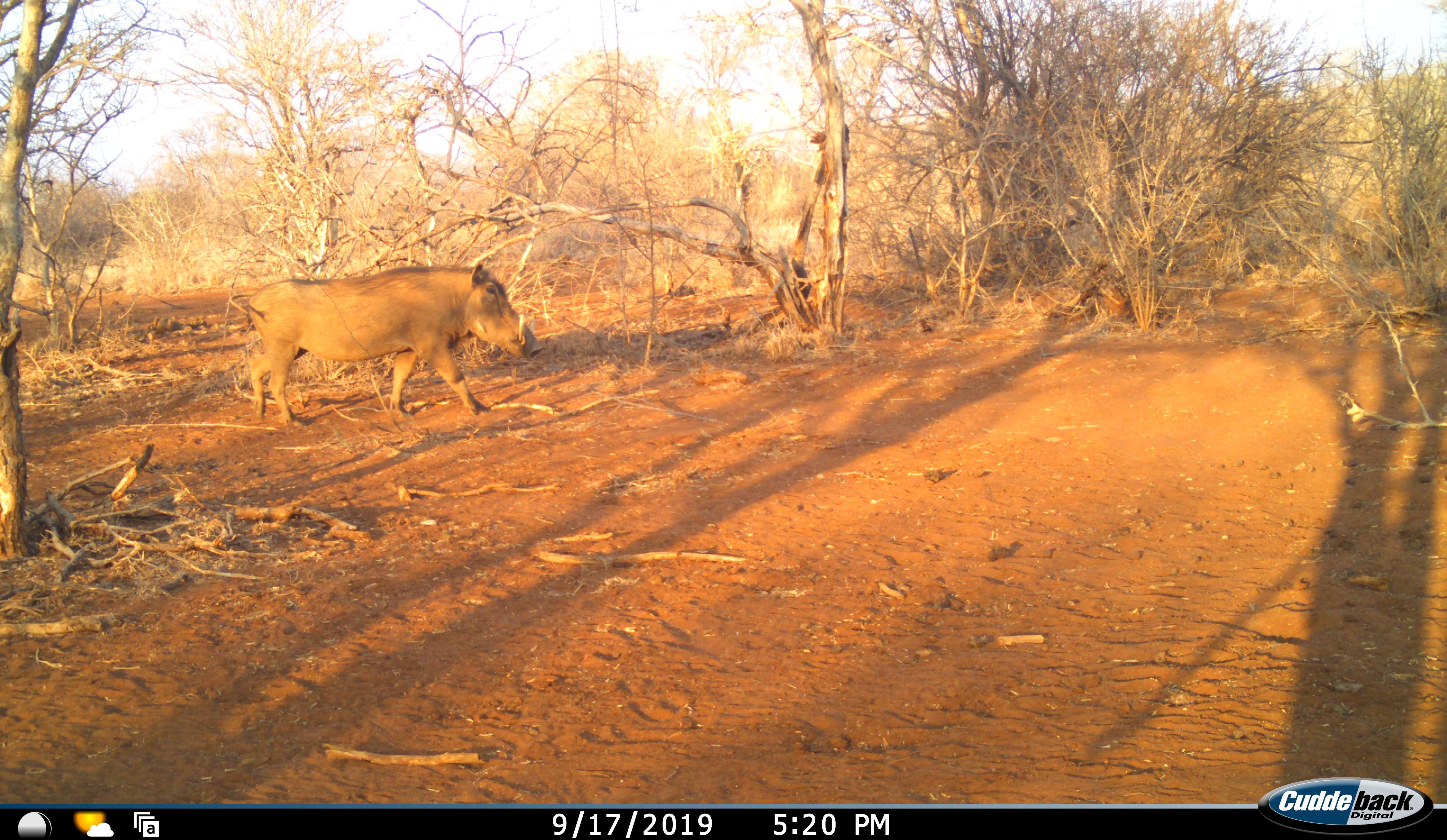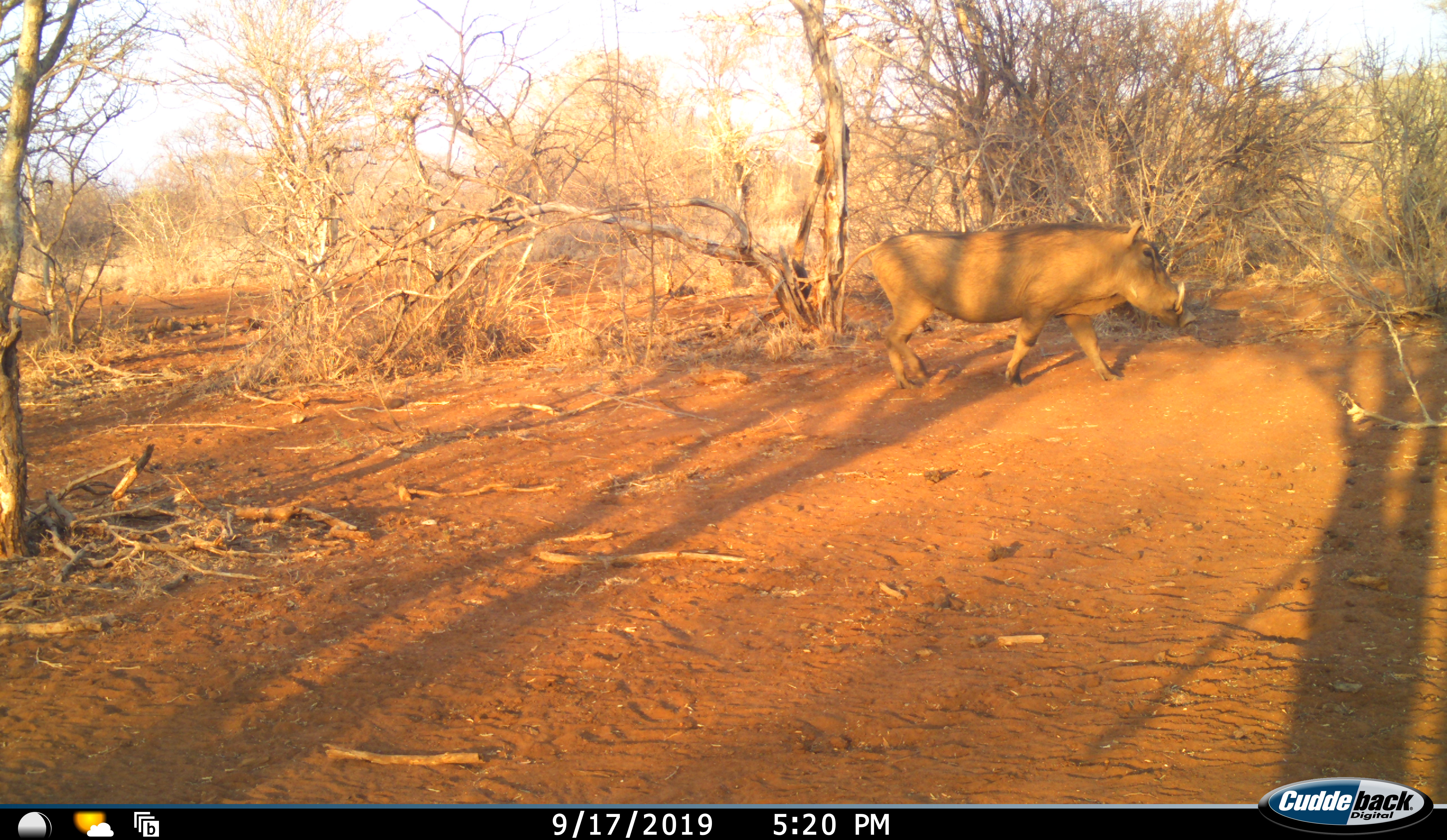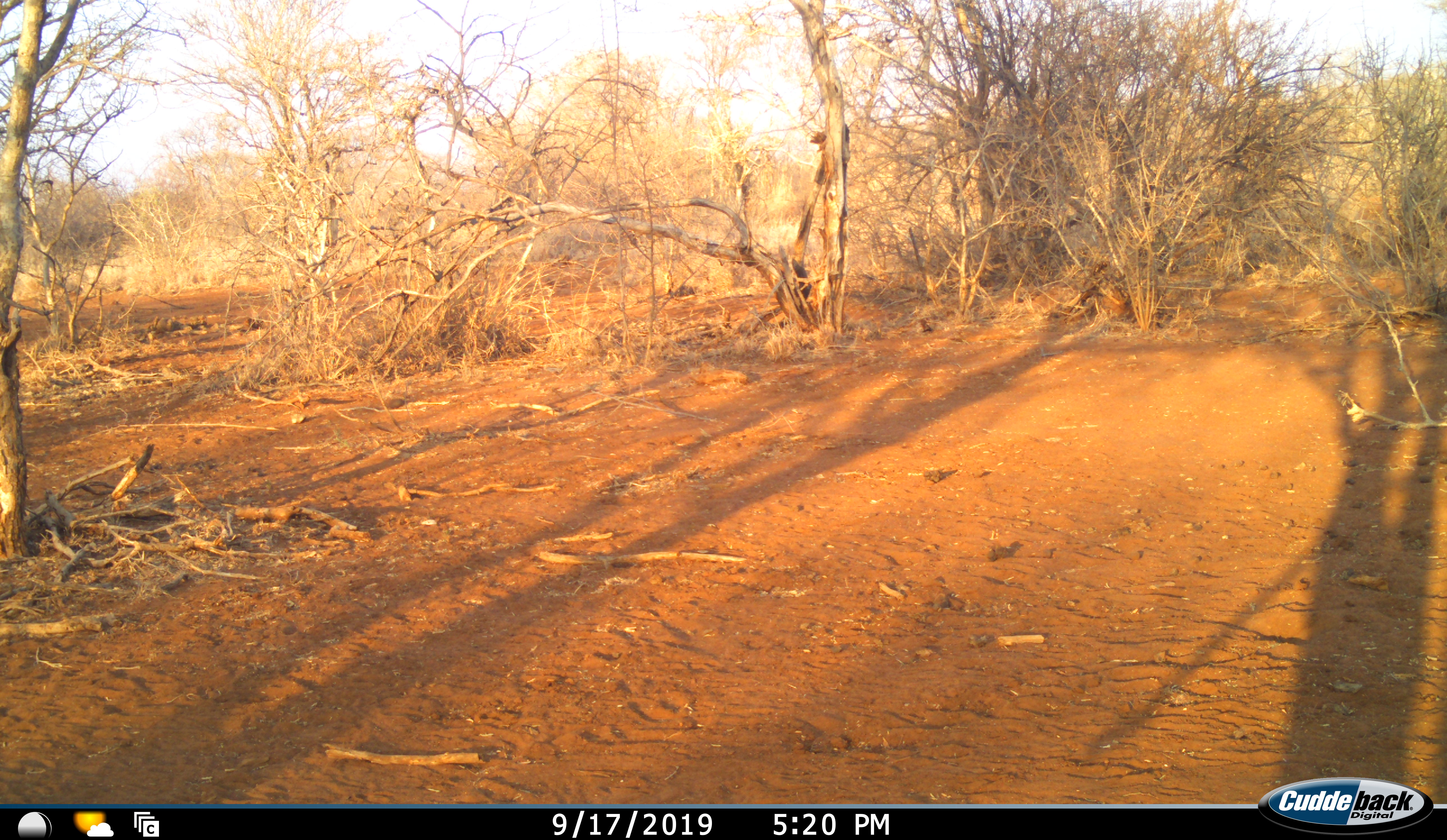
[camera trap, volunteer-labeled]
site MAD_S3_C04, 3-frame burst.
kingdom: Animalia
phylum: Chordata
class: Mammalia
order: Artiodactyla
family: Suidae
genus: Phacochoerus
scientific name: Phacochoerus africanus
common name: warthog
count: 1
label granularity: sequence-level